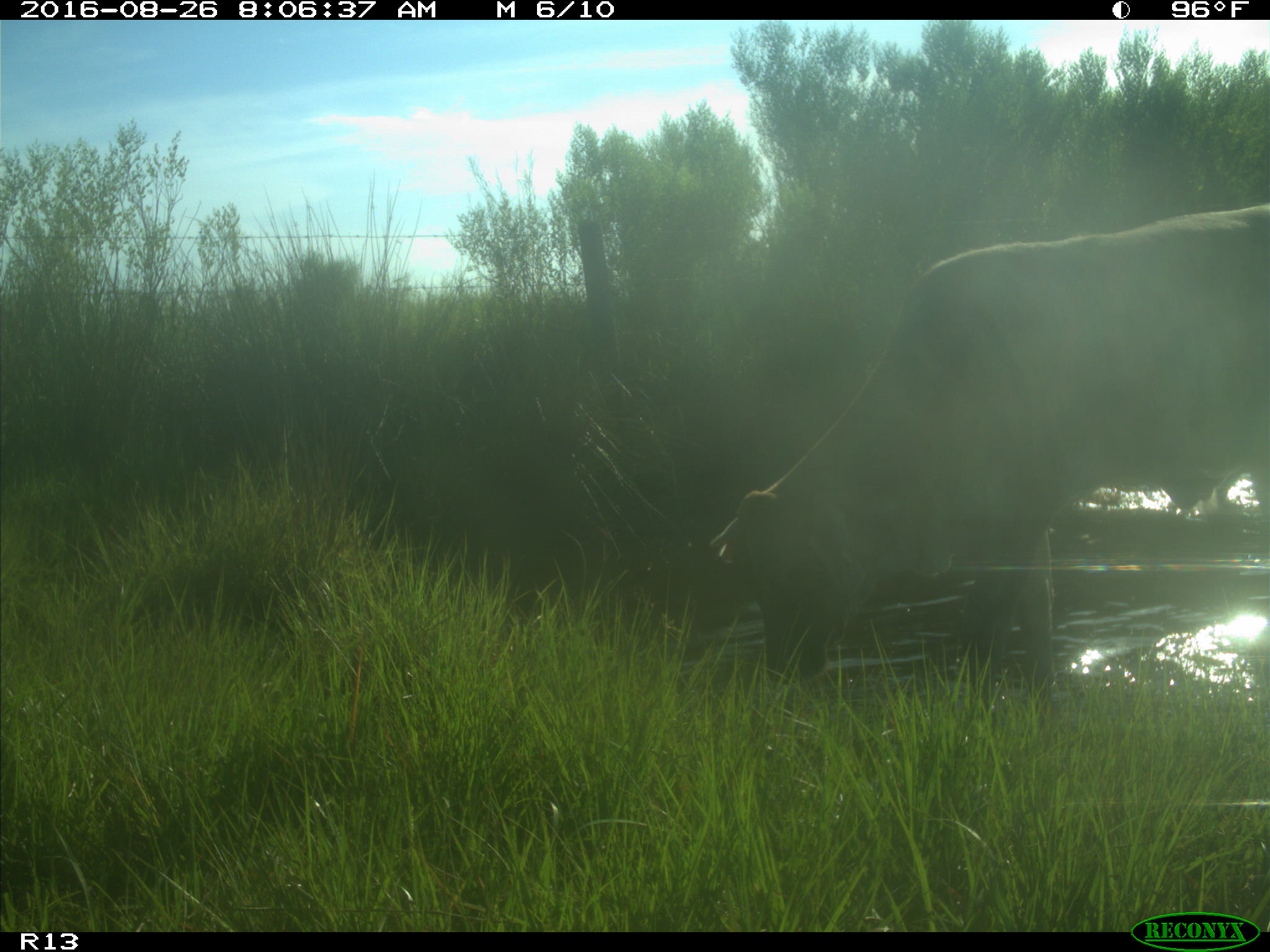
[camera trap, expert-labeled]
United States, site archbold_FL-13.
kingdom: Animalia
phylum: Chordata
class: Mammalia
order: Artiodactyla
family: Bovidae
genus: Bos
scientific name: Bos taurus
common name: domestic cow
Bos taurus (domestic cow).